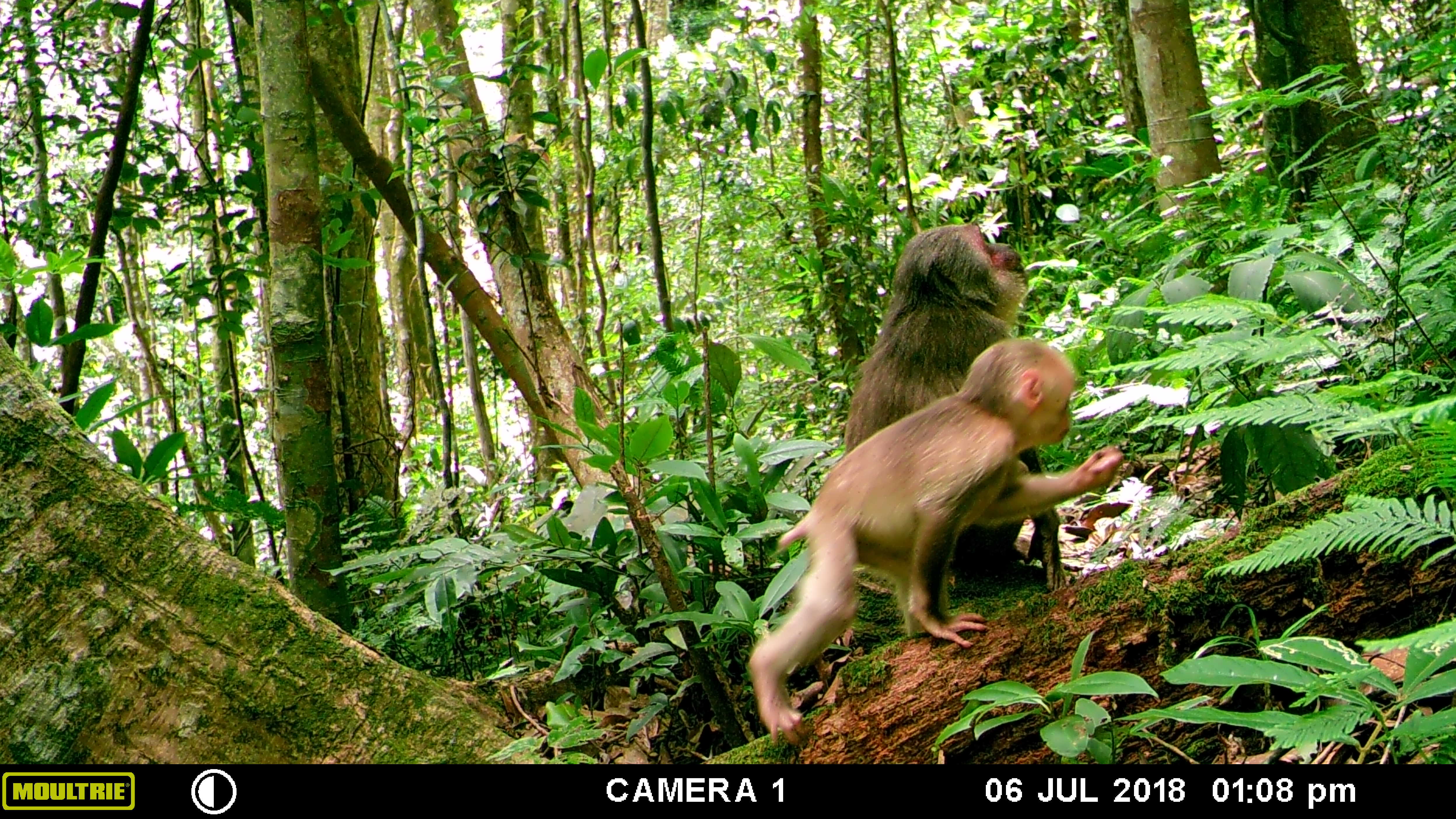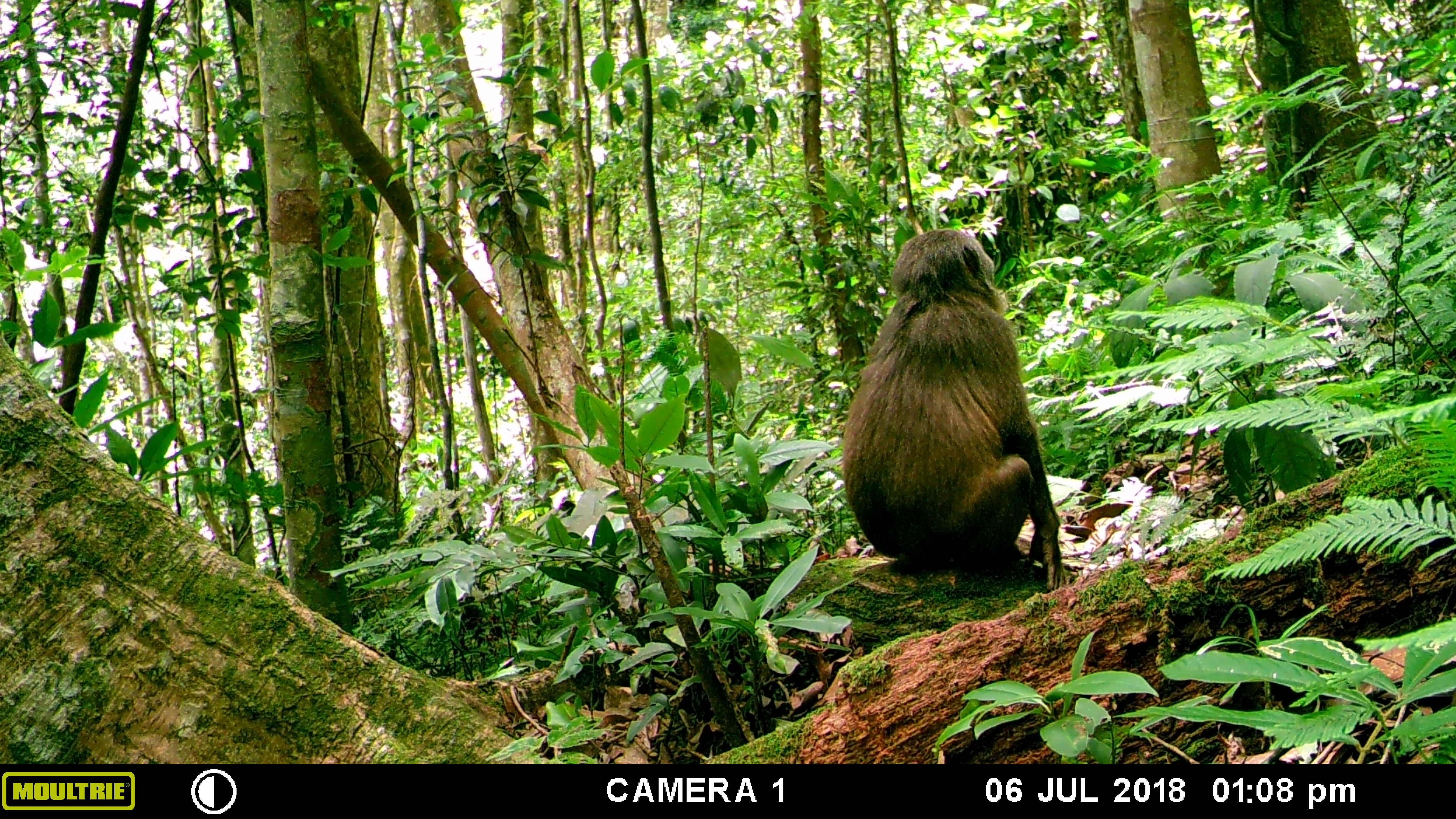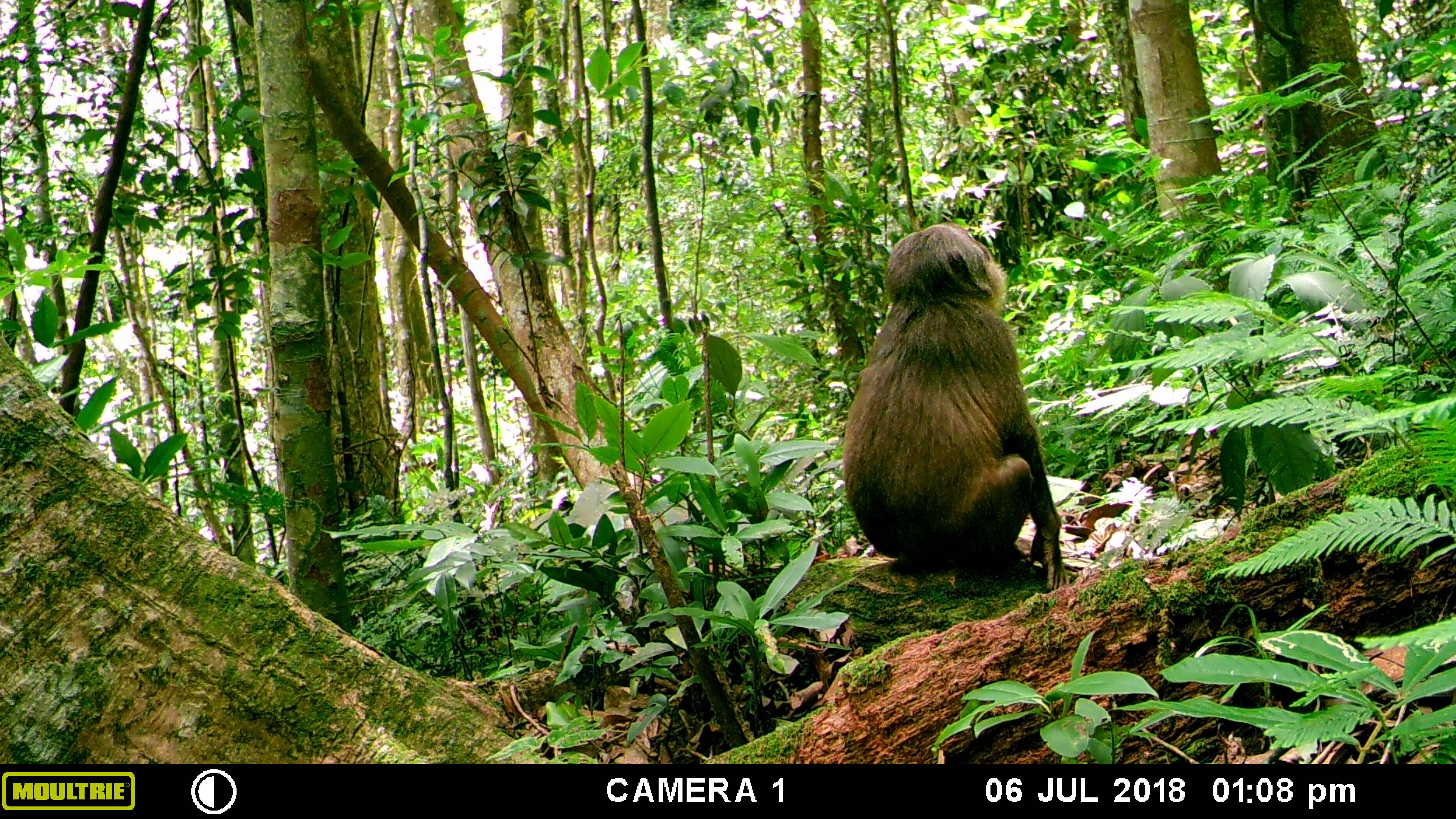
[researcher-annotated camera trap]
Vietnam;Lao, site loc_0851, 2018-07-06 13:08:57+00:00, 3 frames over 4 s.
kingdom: Animalia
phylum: Chordata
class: Mammalia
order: Primates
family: Cercopithecidae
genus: Macaca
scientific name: Macaca arctoides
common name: stump-tailed macaque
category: stump tailed macaque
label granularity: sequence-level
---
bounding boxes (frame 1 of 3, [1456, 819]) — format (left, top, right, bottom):
stump tailed macaque: (745, 338, 1125, 746); (843, 220, 1070, 592)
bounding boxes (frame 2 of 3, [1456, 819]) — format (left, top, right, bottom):
stump tailed macaque: (841, 229, 1069, 591)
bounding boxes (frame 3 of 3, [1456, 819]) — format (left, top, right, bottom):
stump tailed macaque: (843, 222, 1069, 591)